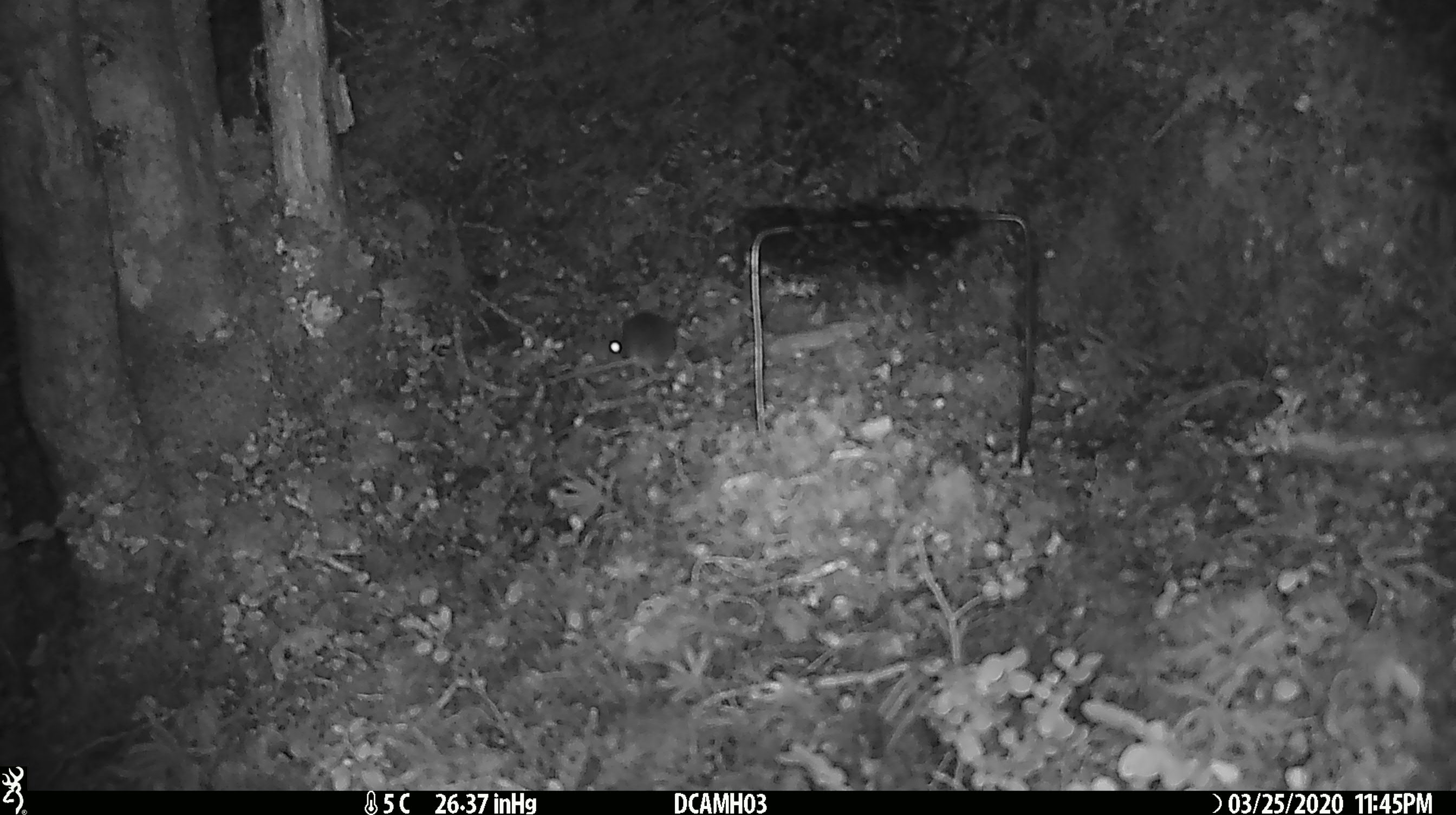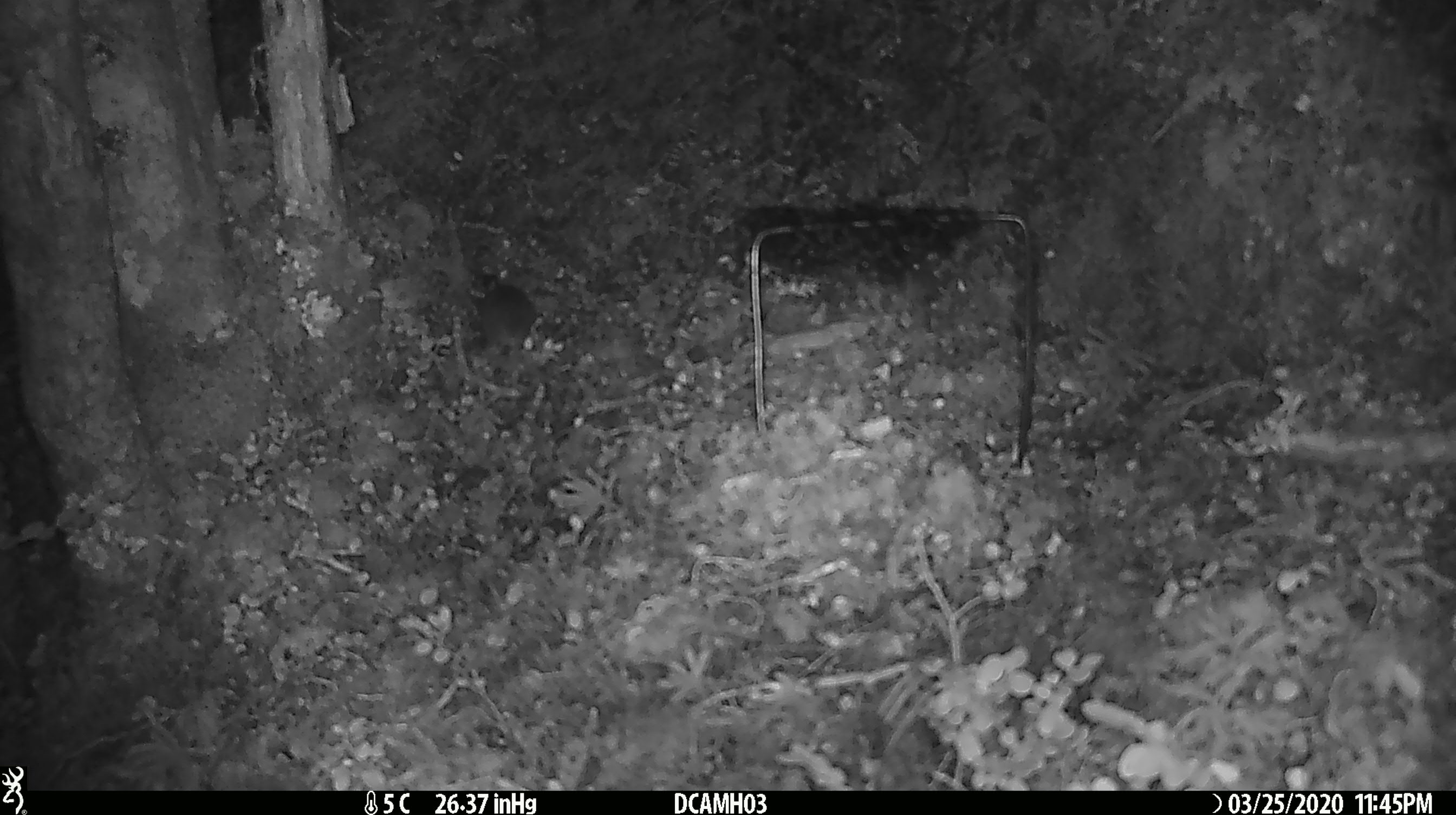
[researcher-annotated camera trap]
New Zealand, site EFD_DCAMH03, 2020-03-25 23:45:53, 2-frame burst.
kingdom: Animalia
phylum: Chordata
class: Mammalia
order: Rodentia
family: Muridae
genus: Mus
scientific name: Mus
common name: mouse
Mouse (Mus).